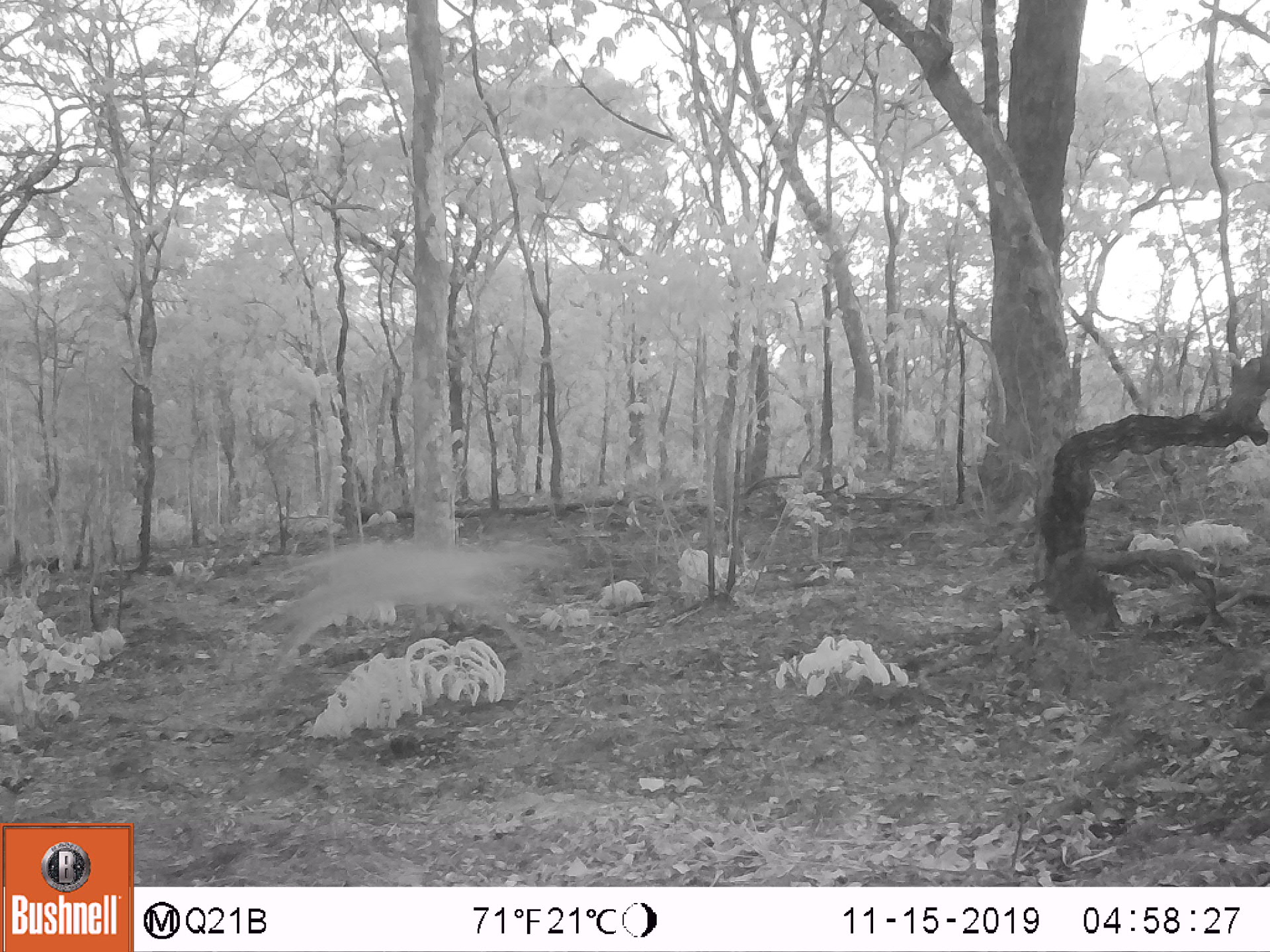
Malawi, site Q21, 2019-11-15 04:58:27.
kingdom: Animalia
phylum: Chordata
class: Mammalia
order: Artiodactyla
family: Bovidae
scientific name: Antilopinae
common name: small antelope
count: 1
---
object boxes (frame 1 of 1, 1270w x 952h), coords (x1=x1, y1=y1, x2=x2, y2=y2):
small antelope: (x1=254, y1=514, x2=568, y2=714)